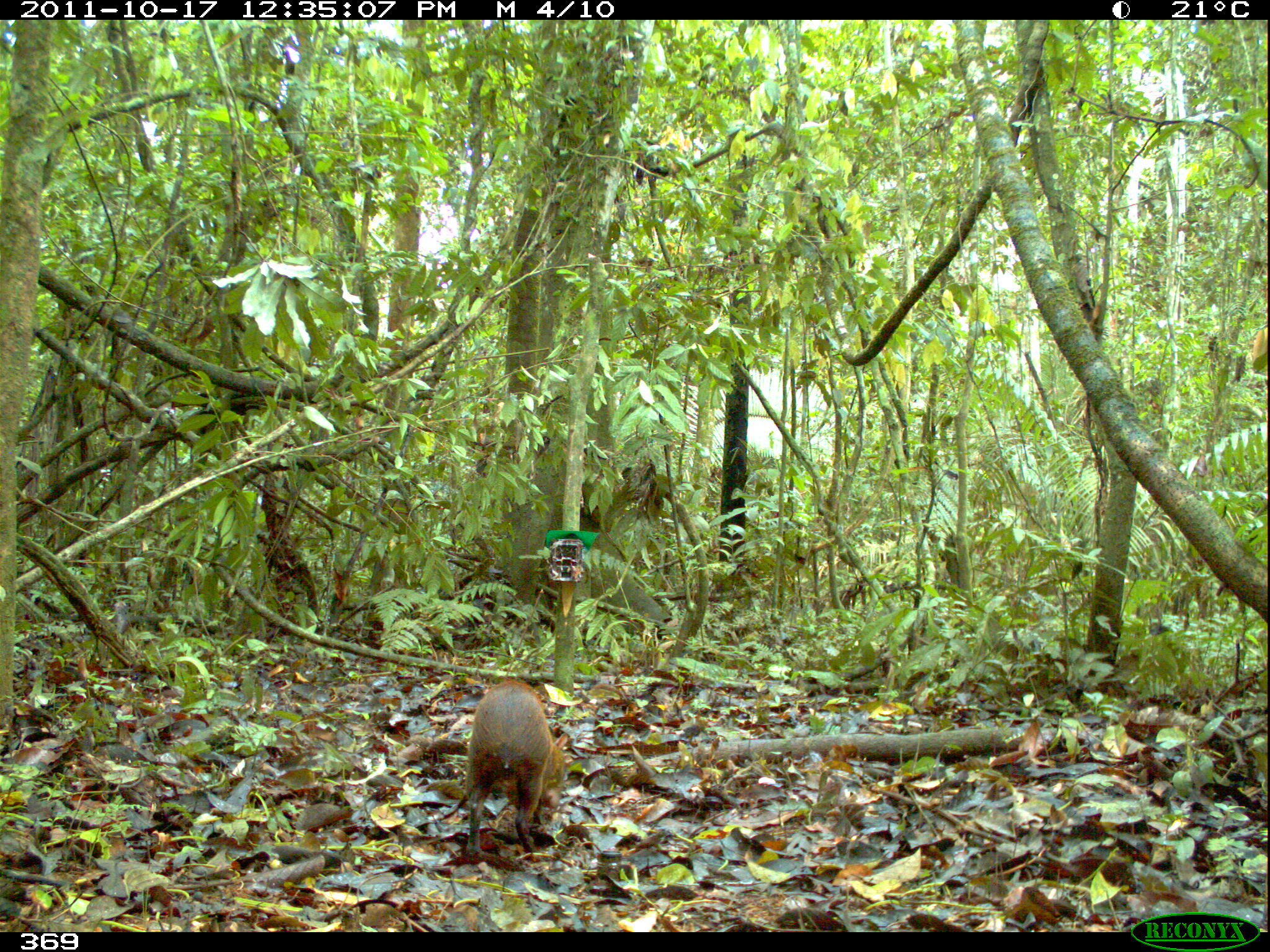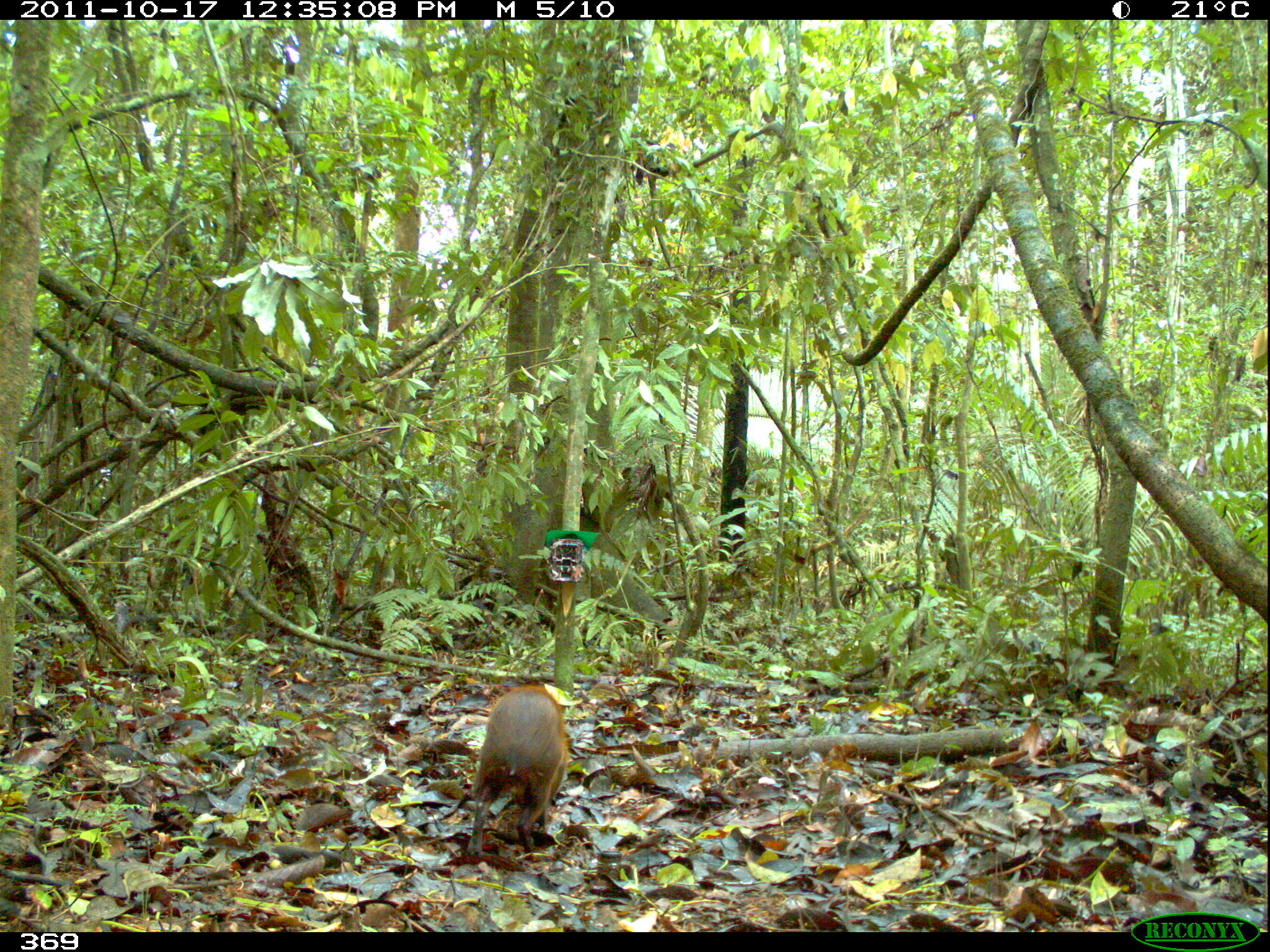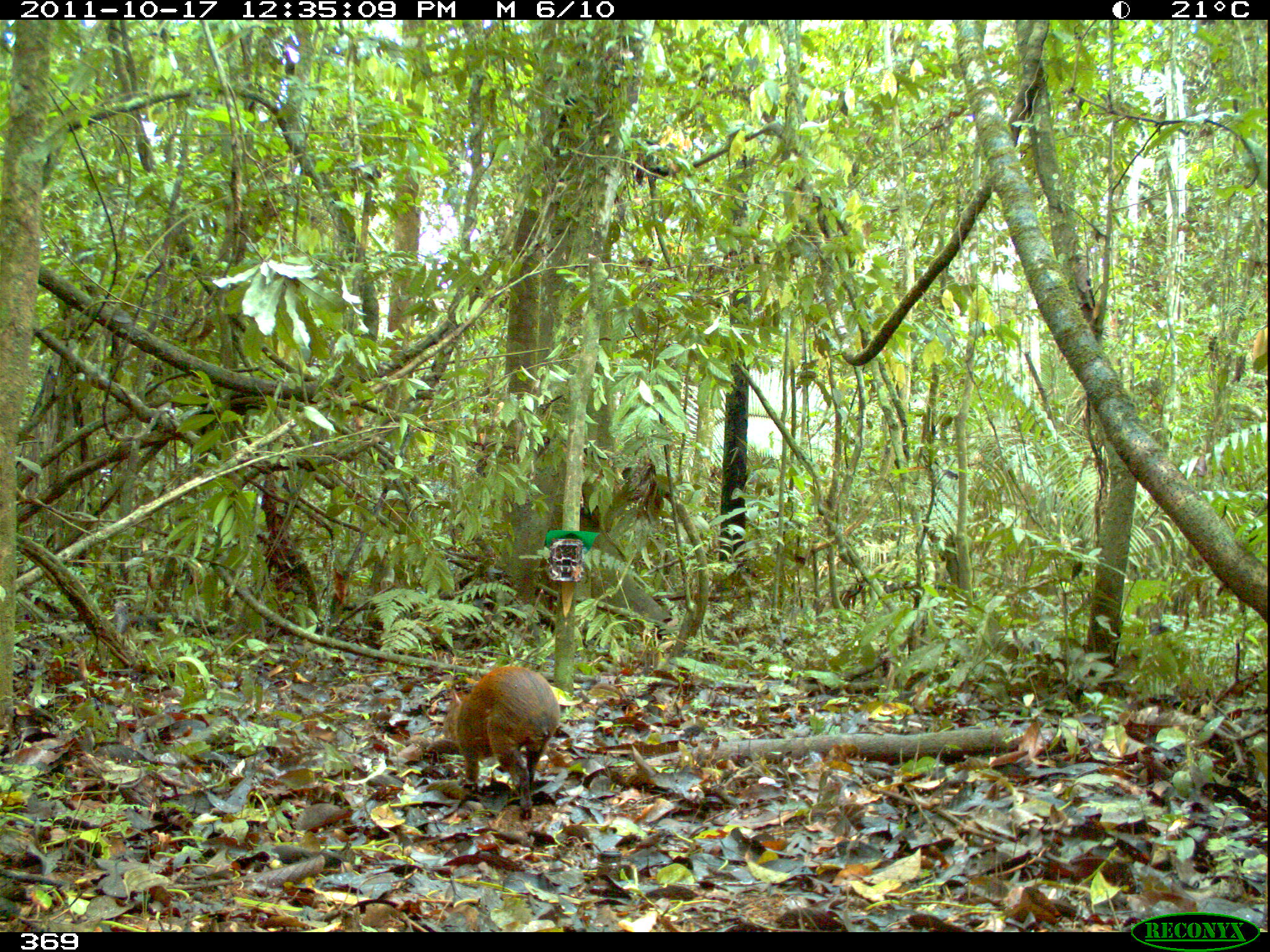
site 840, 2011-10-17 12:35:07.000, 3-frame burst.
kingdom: Animalia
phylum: Chordata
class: Mammalia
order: Rodentia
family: Dasyproctidae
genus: Dasyprocta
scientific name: Dasyprocta punctata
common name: central american agouti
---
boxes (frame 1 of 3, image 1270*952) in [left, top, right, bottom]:
dasyprocta punctata: [463, 679, 569, 857]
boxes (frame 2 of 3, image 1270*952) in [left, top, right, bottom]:
dasyprocta punctata: [463, 683, 570, 859]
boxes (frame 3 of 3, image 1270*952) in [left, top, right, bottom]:
dasyprocta punctata: [440, 664, 563, 819]